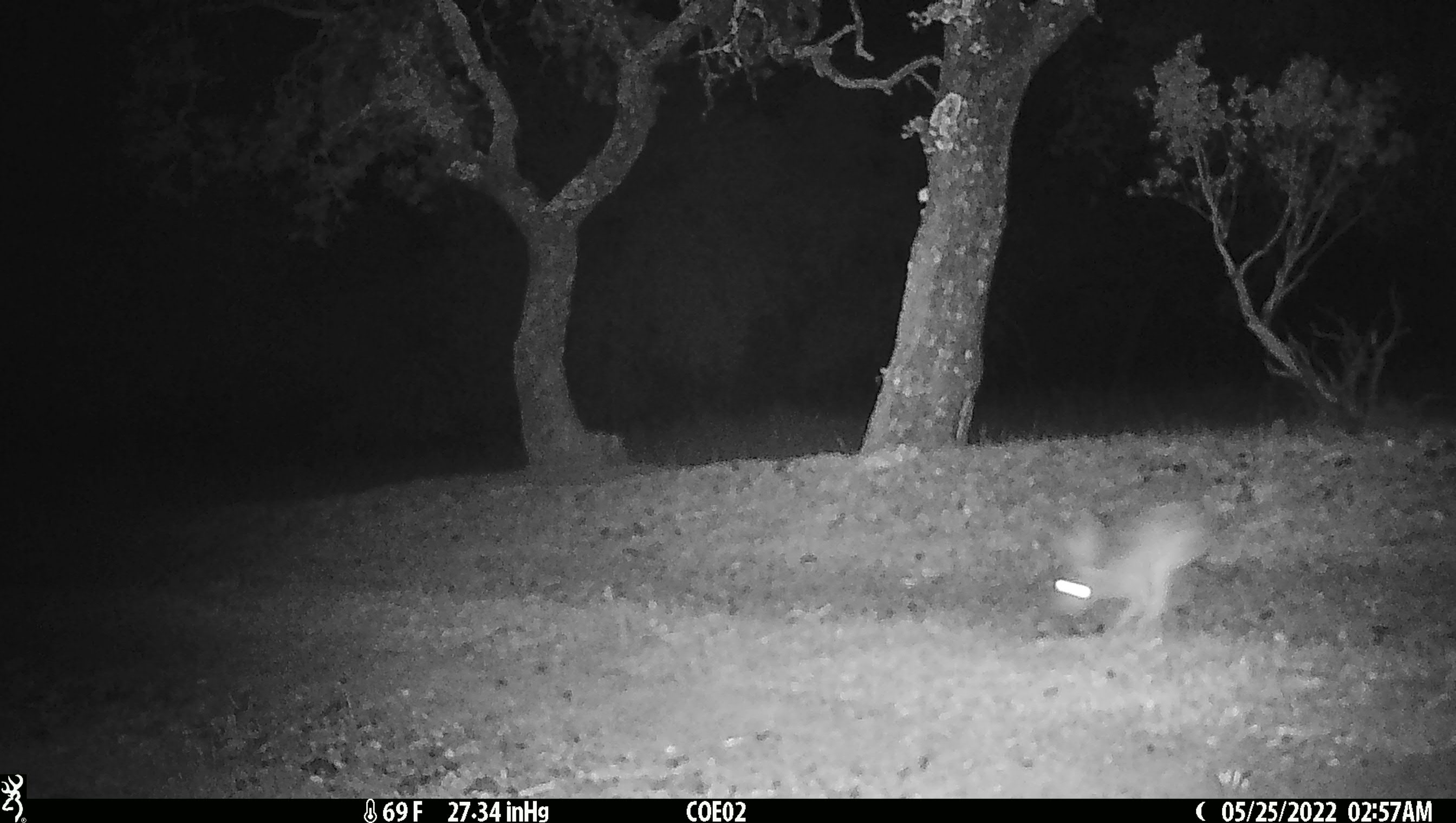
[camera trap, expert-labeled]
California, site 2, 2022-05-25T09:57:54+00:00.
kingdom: Animalia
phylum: Chordata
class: Mammalia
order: Lagomorpha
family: Leporidae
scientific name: Leporidae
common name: rabbit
Rabbit (Leporidae).